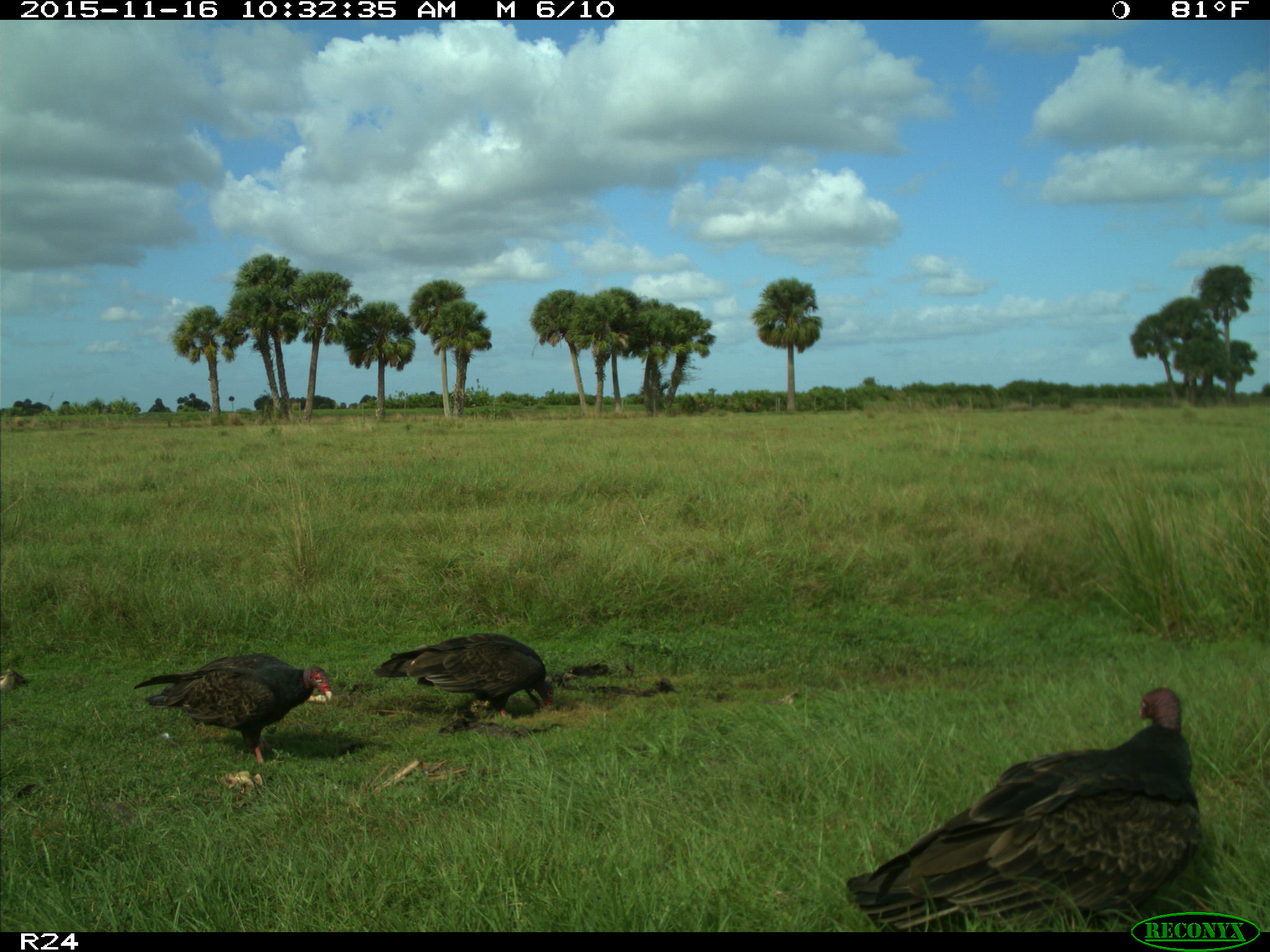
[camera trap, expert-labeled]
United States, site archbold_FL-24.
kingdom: Animalia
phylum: Chordata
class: Aves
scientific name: Aves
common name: birds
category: unidentified bird